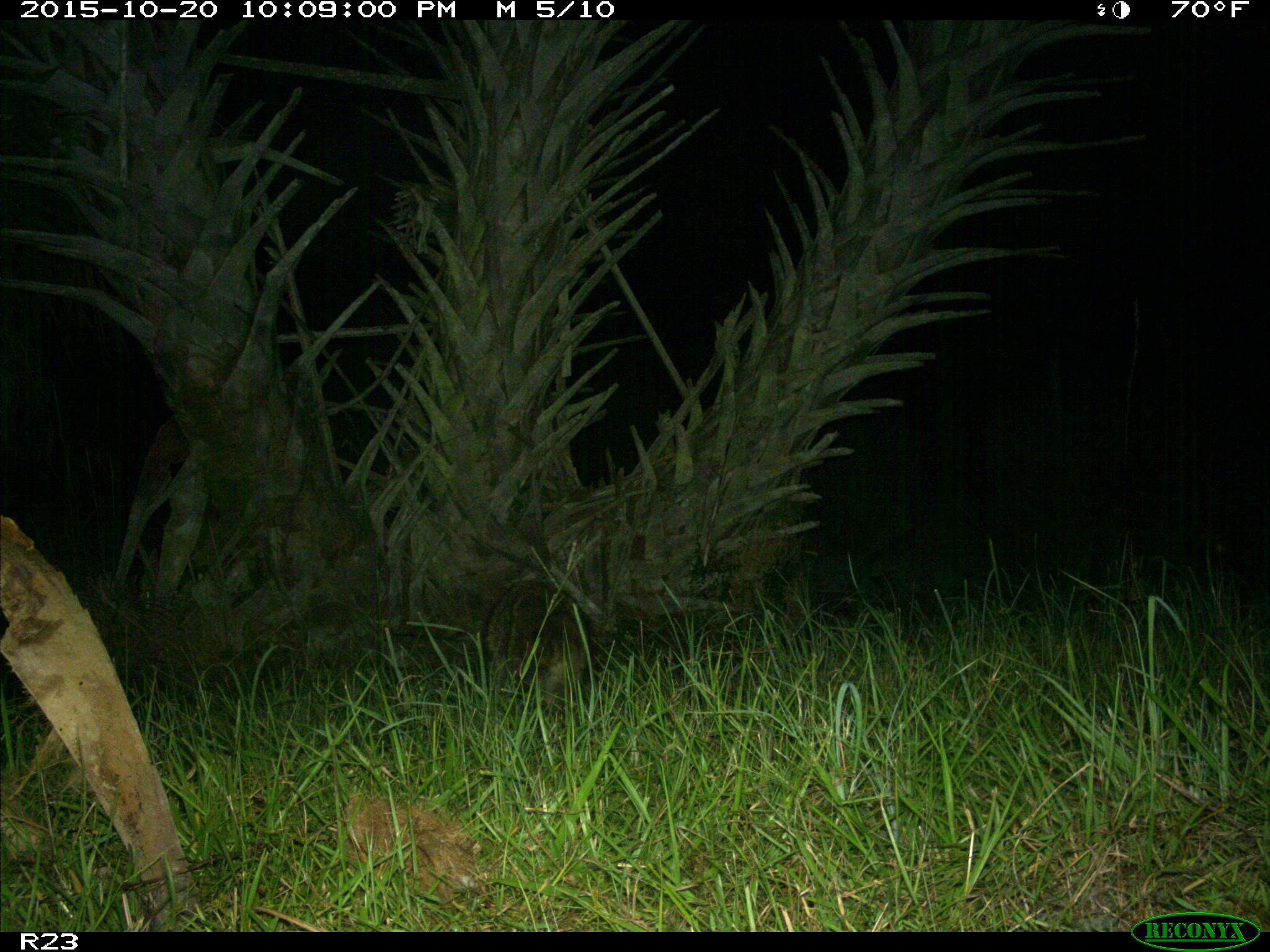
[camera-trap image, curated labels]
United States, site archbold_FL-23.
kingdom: Animalia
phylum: Chordata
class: Mammalia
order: Carnivora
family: Procyonidae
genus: Procyon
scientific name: Procyon lotor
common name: common raccoon